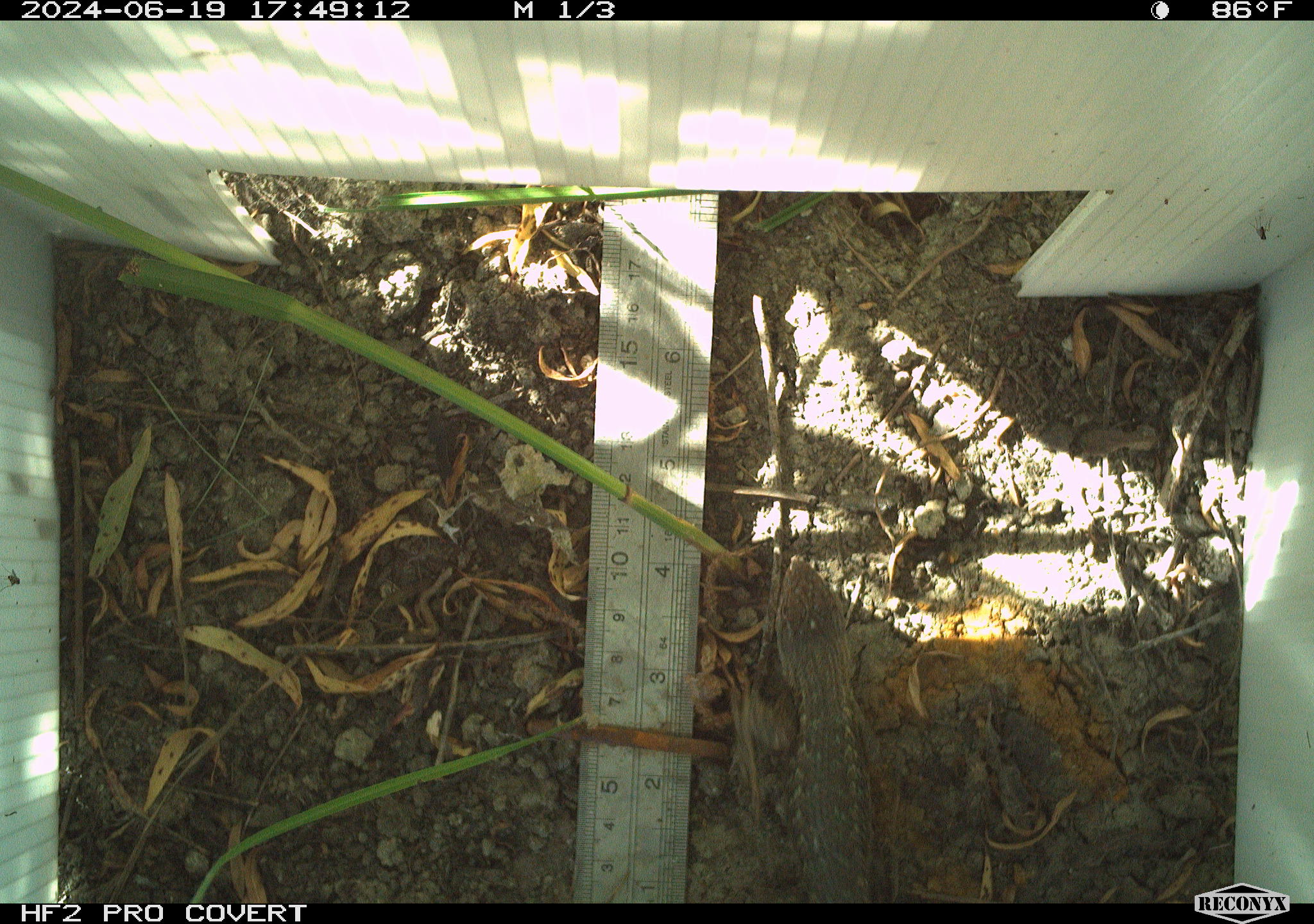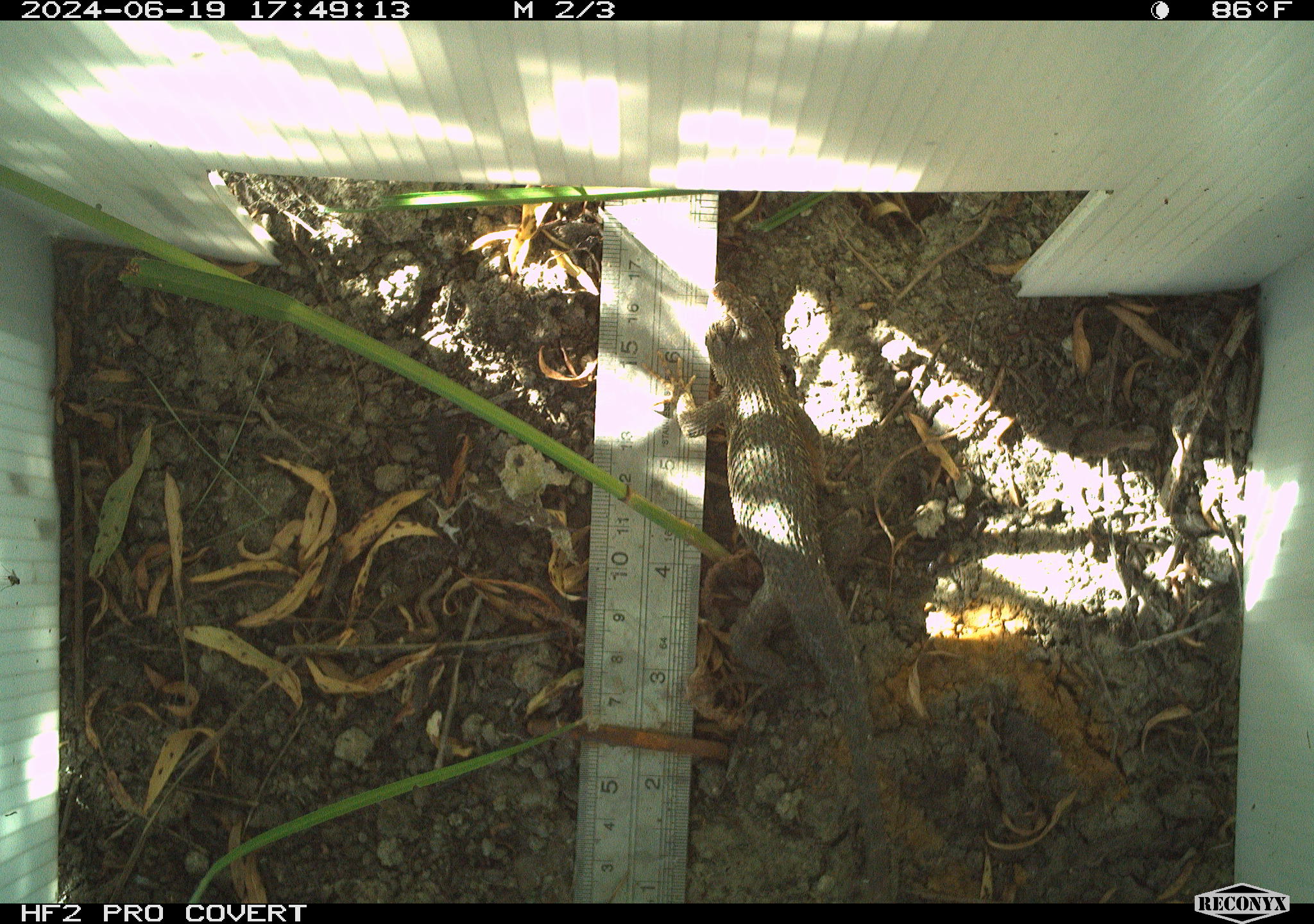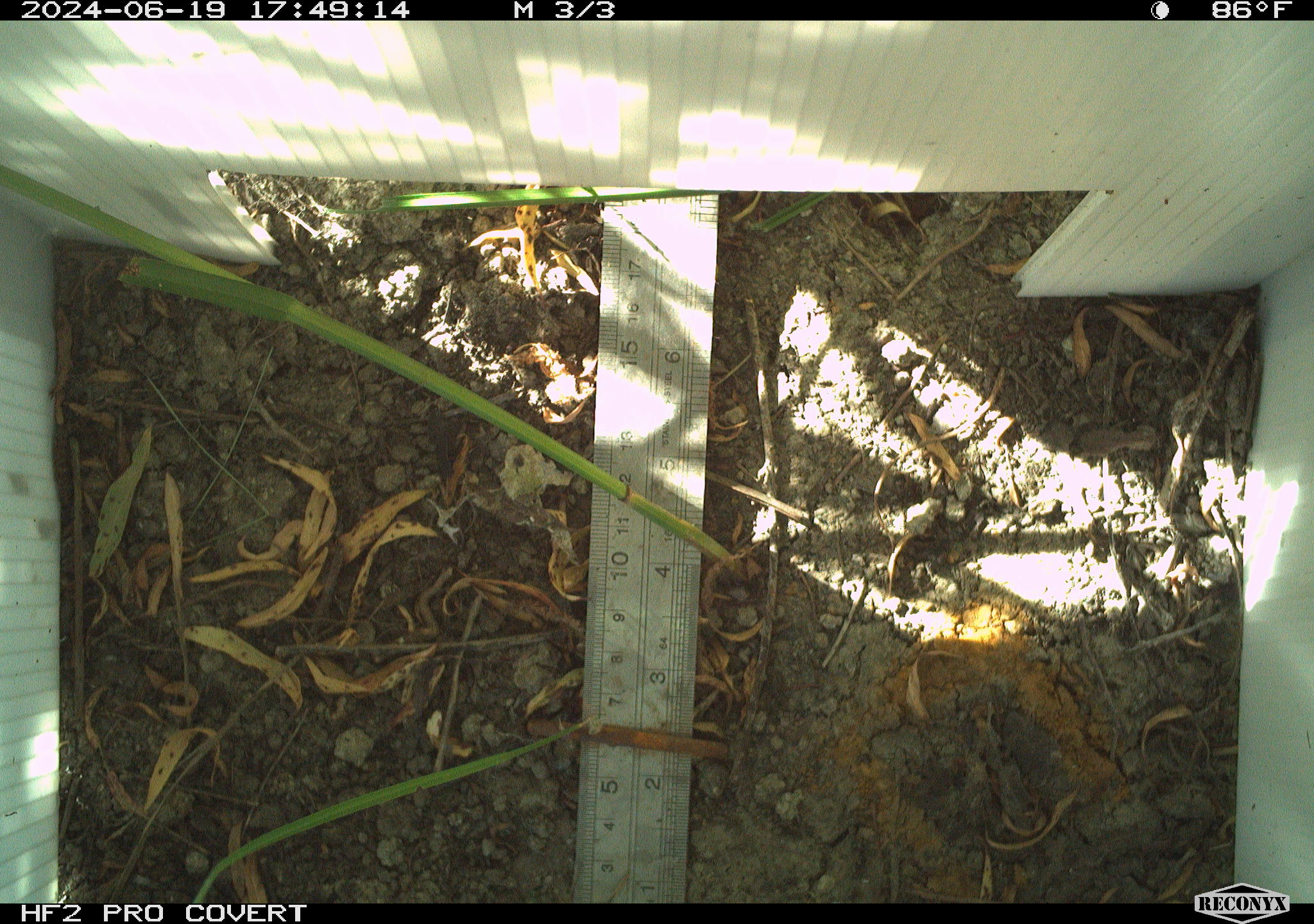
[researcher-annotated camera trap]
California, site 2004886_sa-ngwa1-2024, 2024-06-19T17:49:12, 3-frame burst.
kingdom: Animalia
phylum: Chordata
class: Reptilia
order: Squamata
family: Phrynosomatidae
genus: Sceloporus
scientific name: Sceloporus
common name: spiny lizards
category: sceloporus species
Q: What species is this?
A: Sceloporus species (spiny lizards) (Sceloporus).